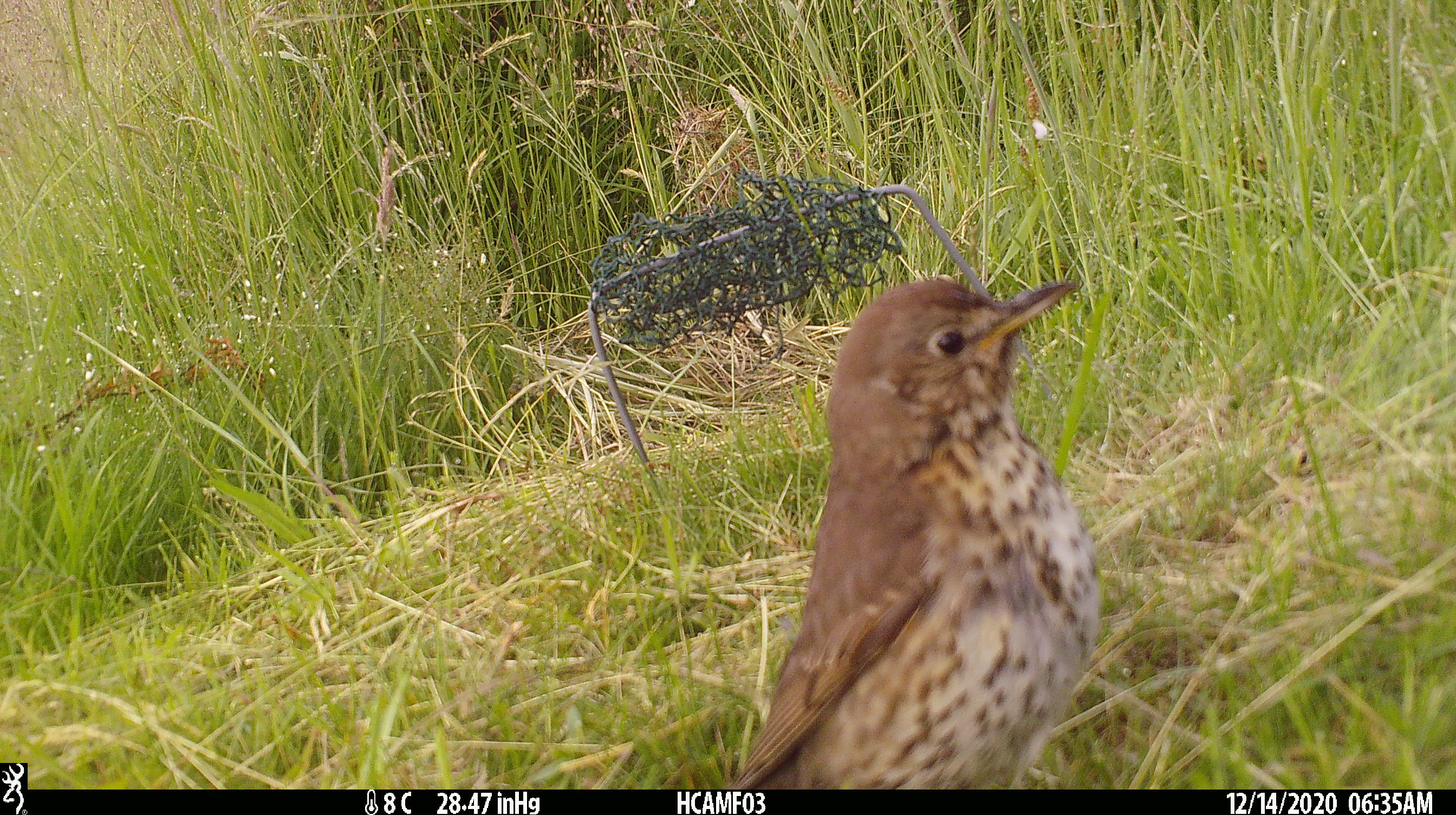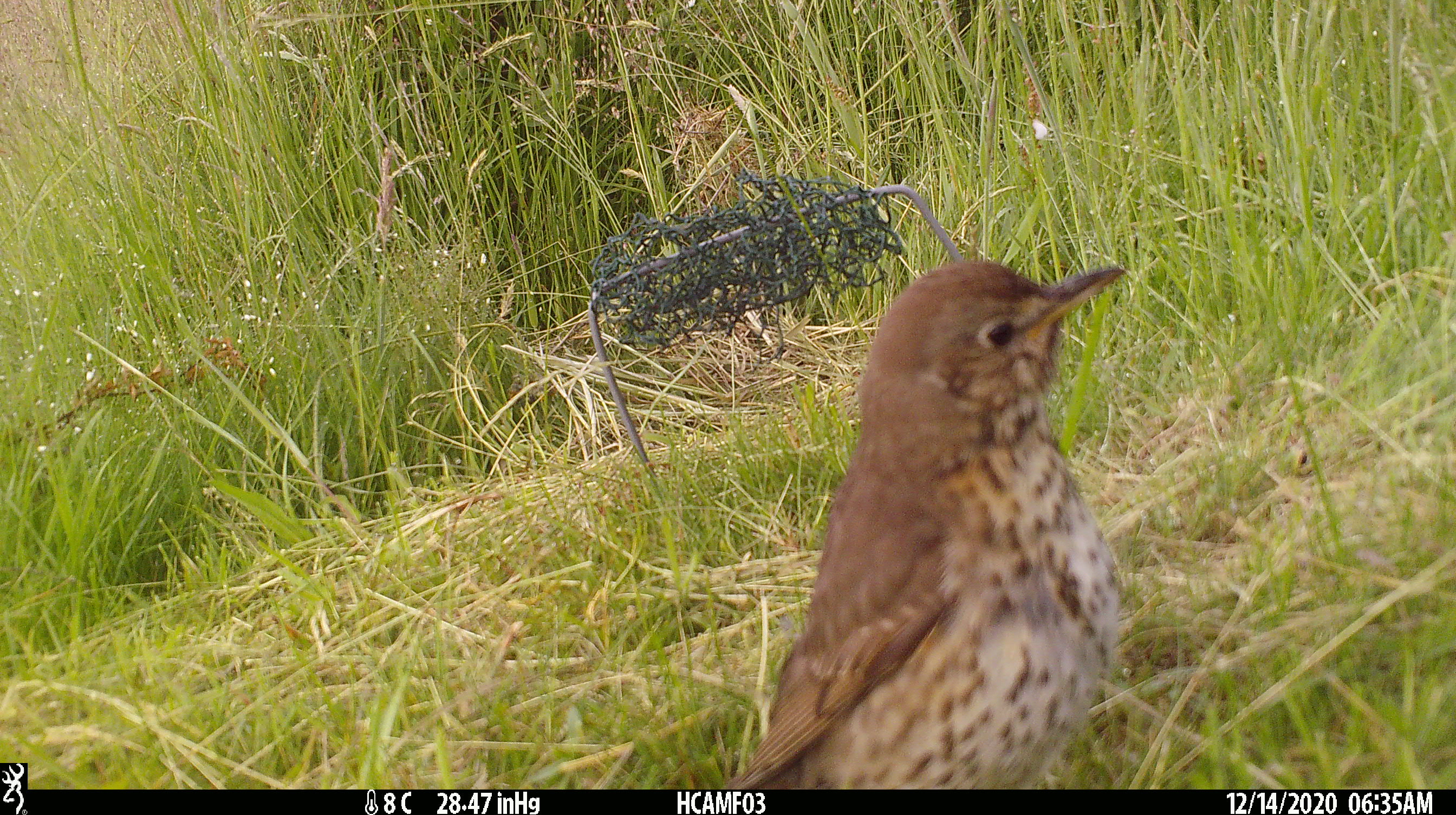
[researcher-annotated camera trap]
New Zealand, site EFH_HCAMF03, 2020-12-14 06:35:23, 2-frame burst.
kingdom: Animalia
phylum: Chordata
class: Aves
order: Passeriformes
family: Turdidae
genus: Turdus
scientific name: Turdus philomelos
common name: song thrush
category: thrush